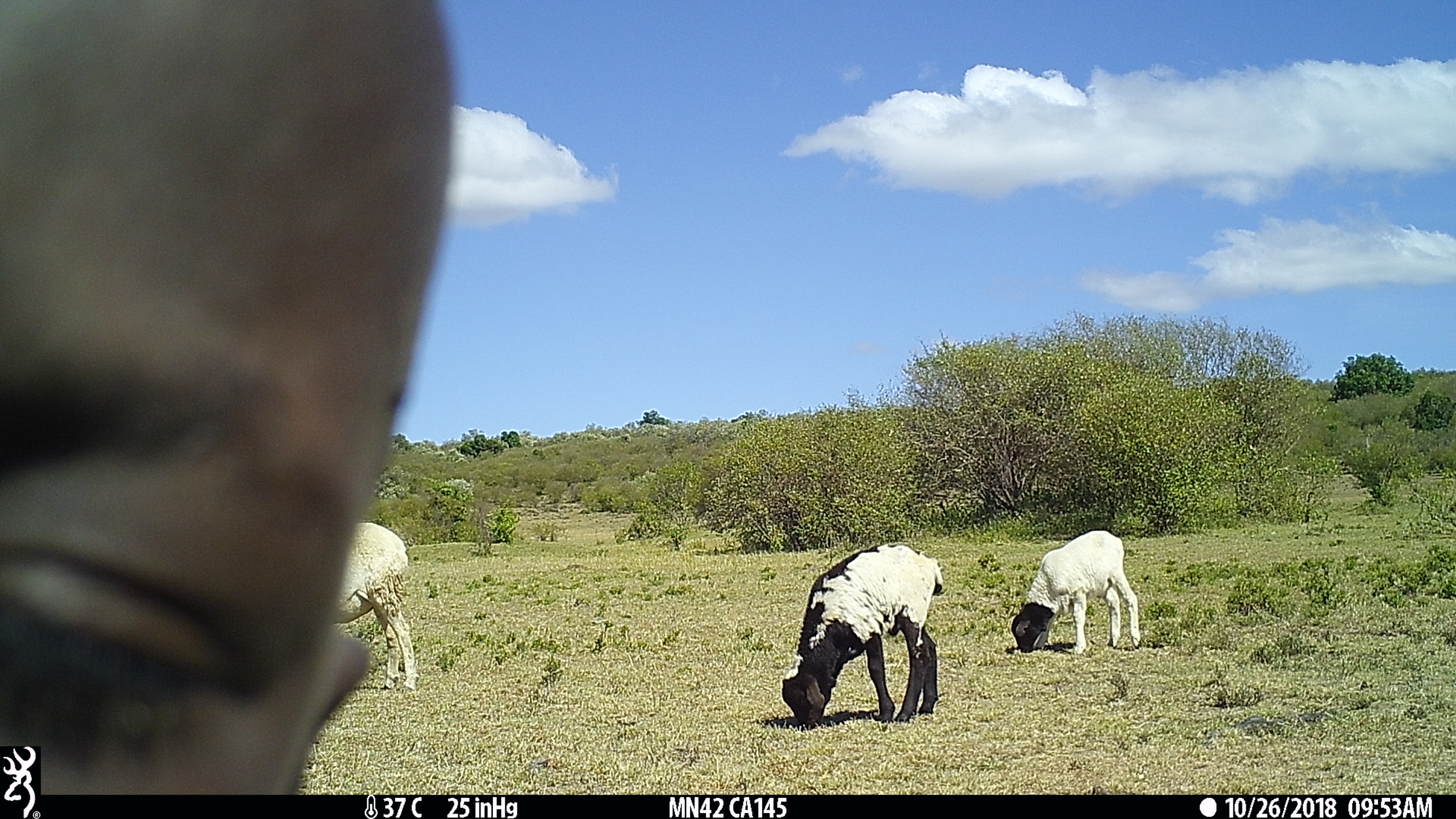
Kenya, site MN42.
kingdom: Animalia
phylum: Chordata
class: Mammalia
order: Artiodactyla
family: Bovidae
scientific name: Bovidae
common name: sheep or goat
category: shoat